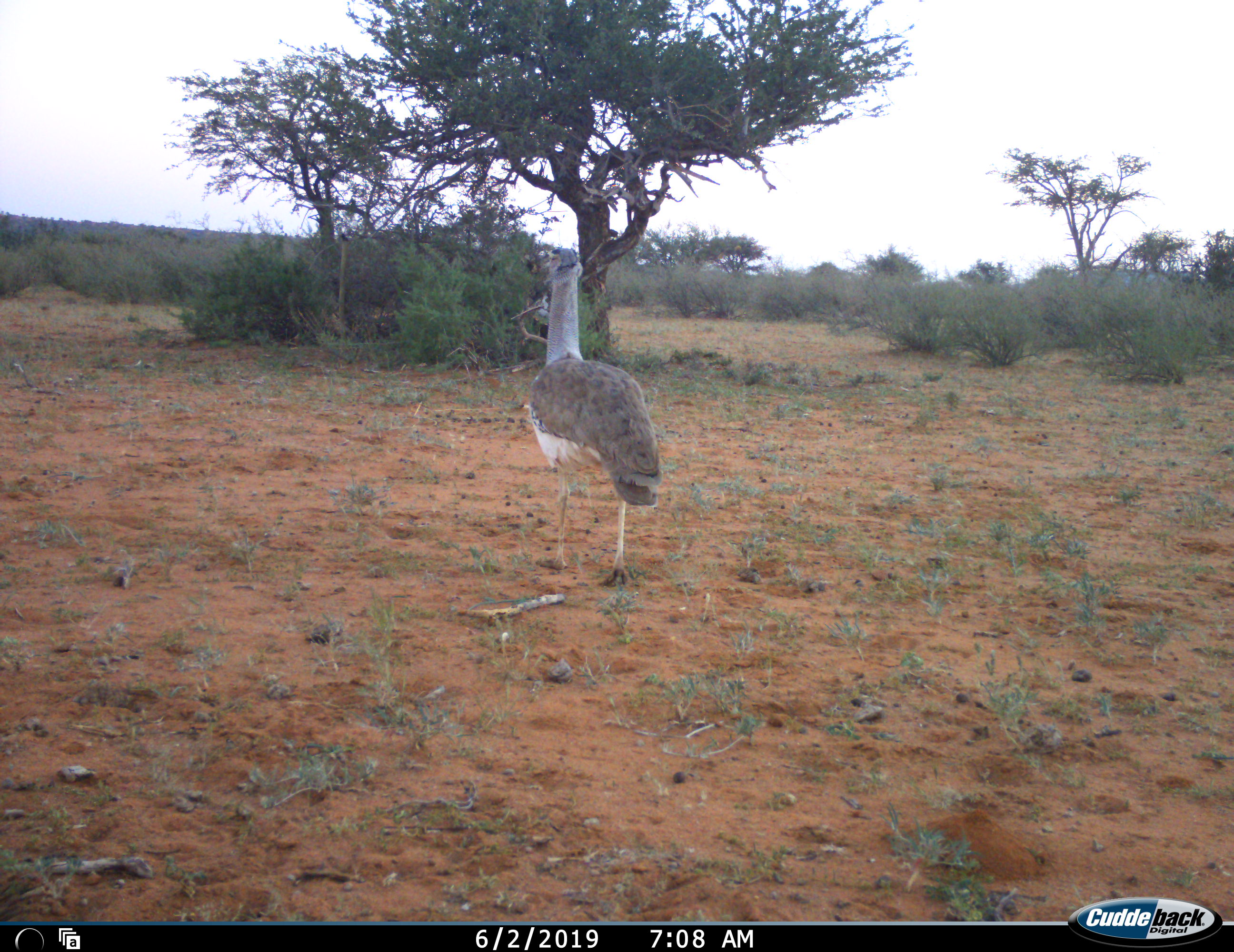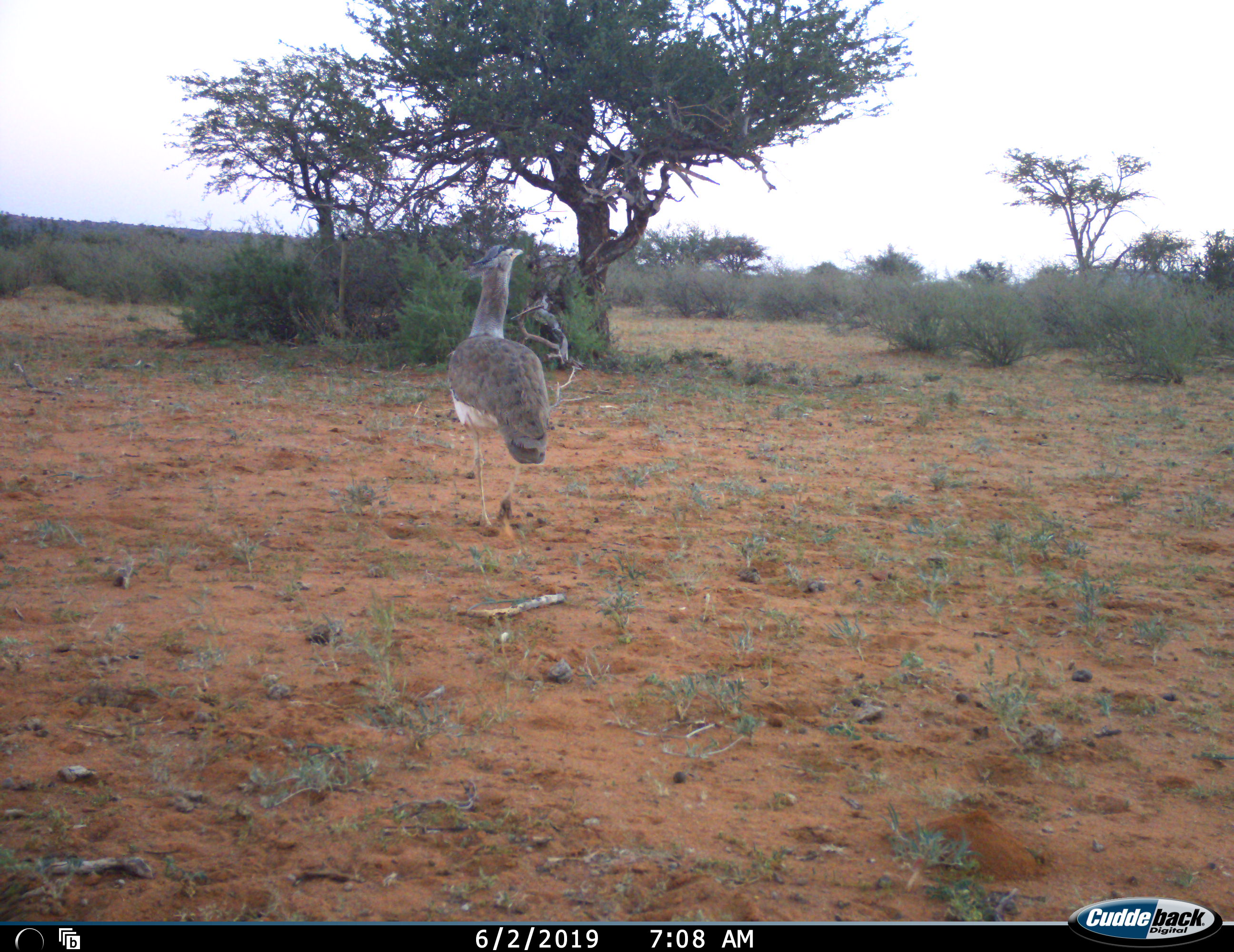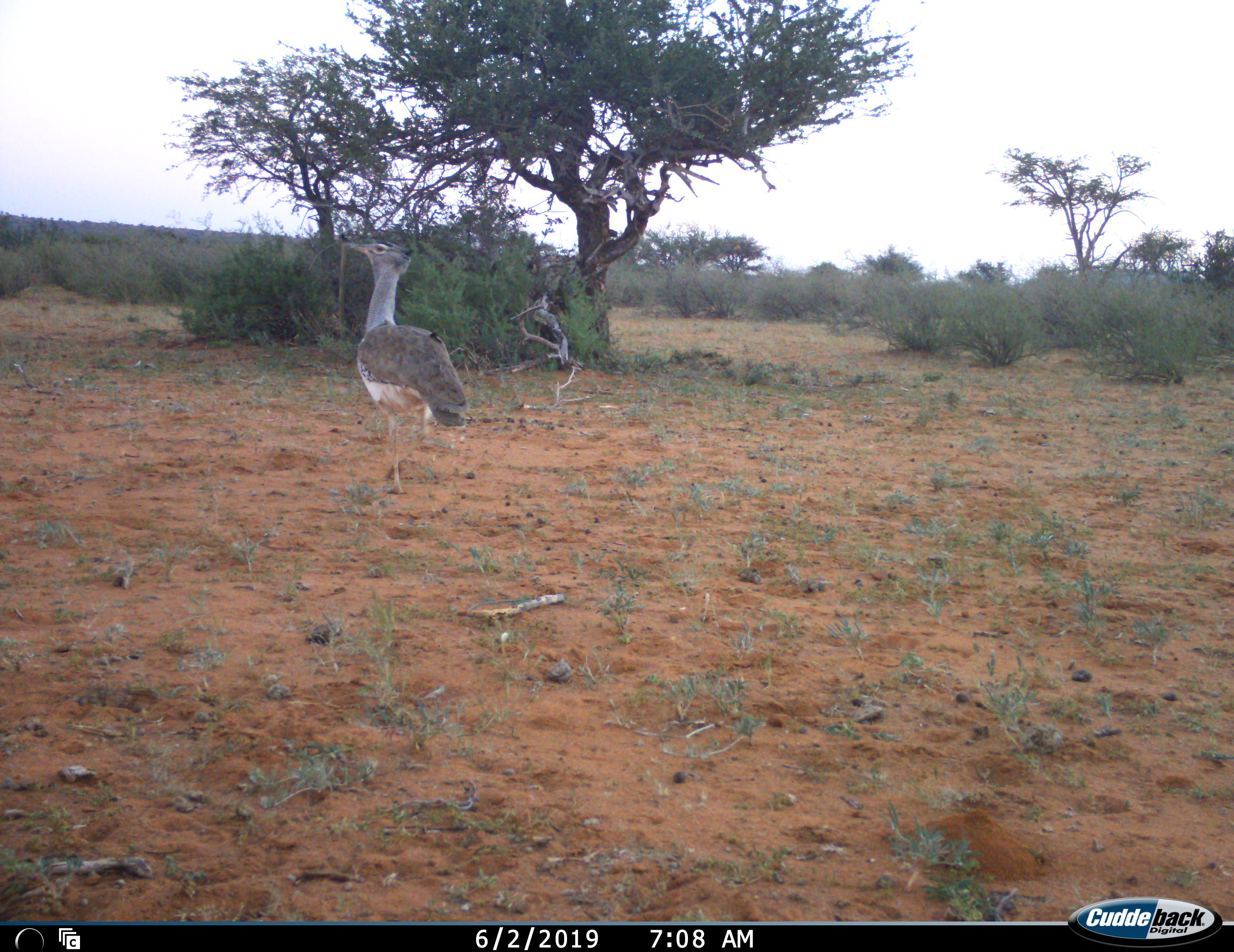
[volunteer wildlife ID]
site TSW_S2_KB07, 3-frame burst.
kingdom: Animalia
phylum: Chordata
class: Aves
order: Otidiformes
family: Otididae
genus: Ardeotis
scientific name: Ardeotis kori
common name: kori bustard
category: bustardkori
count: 1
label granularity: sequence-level